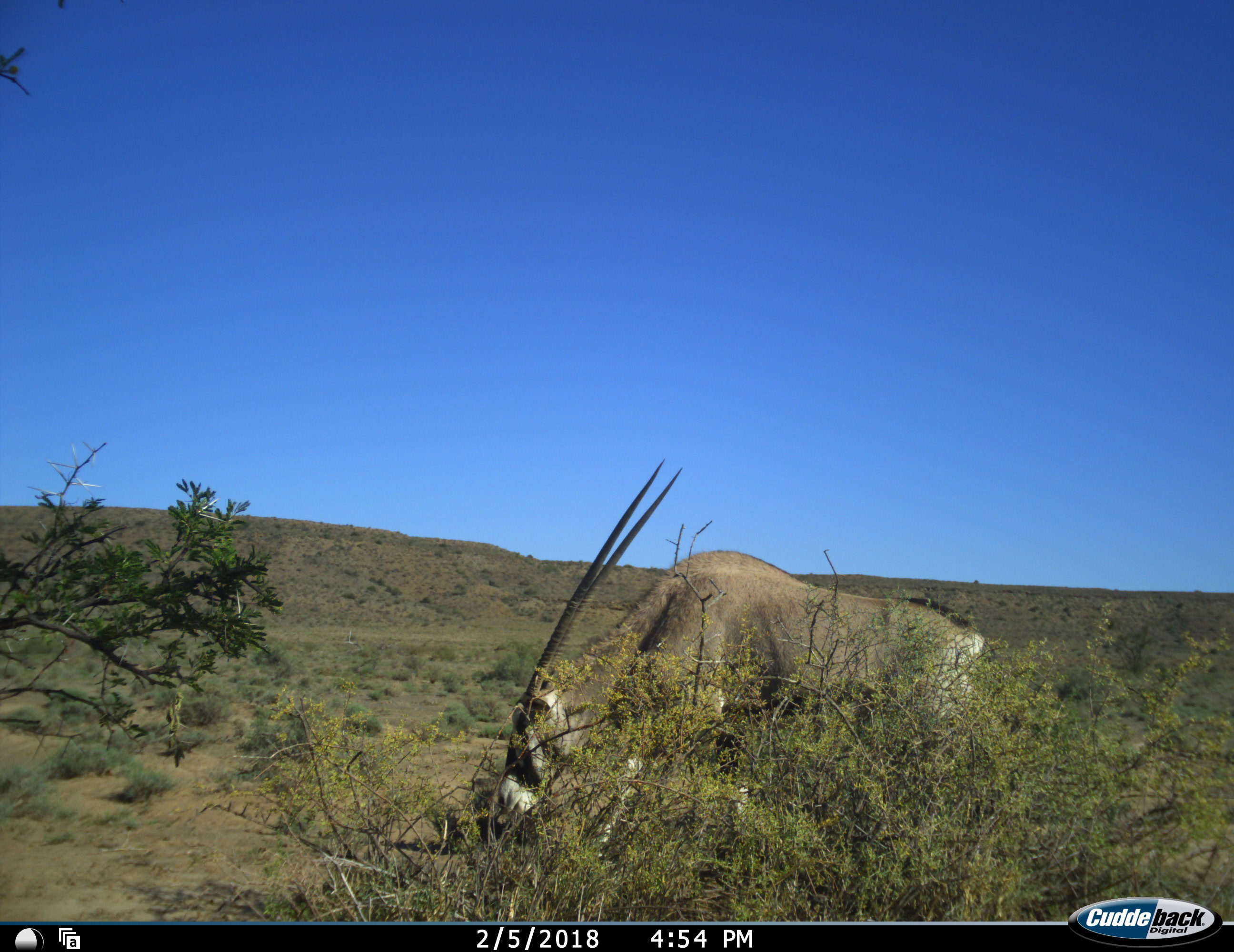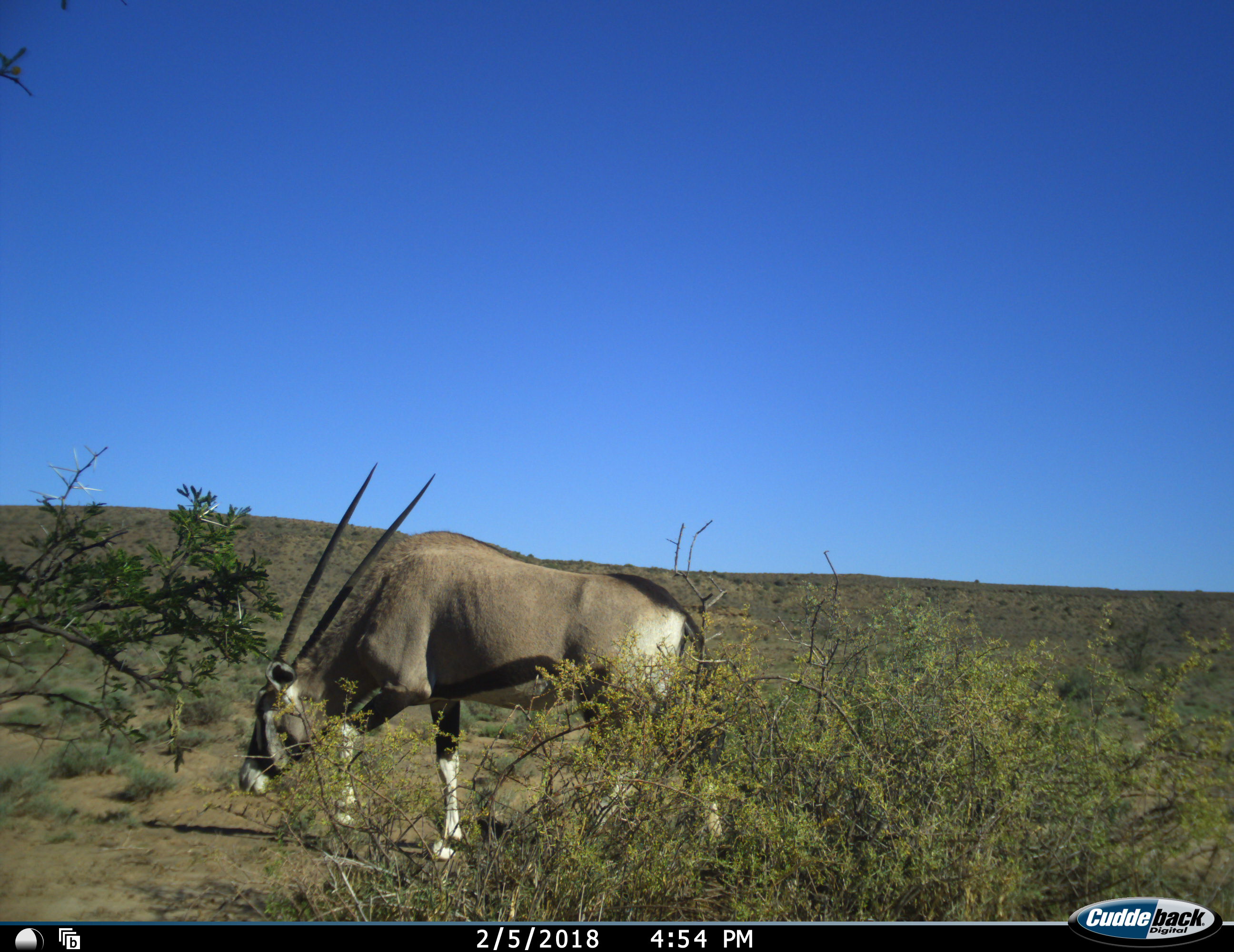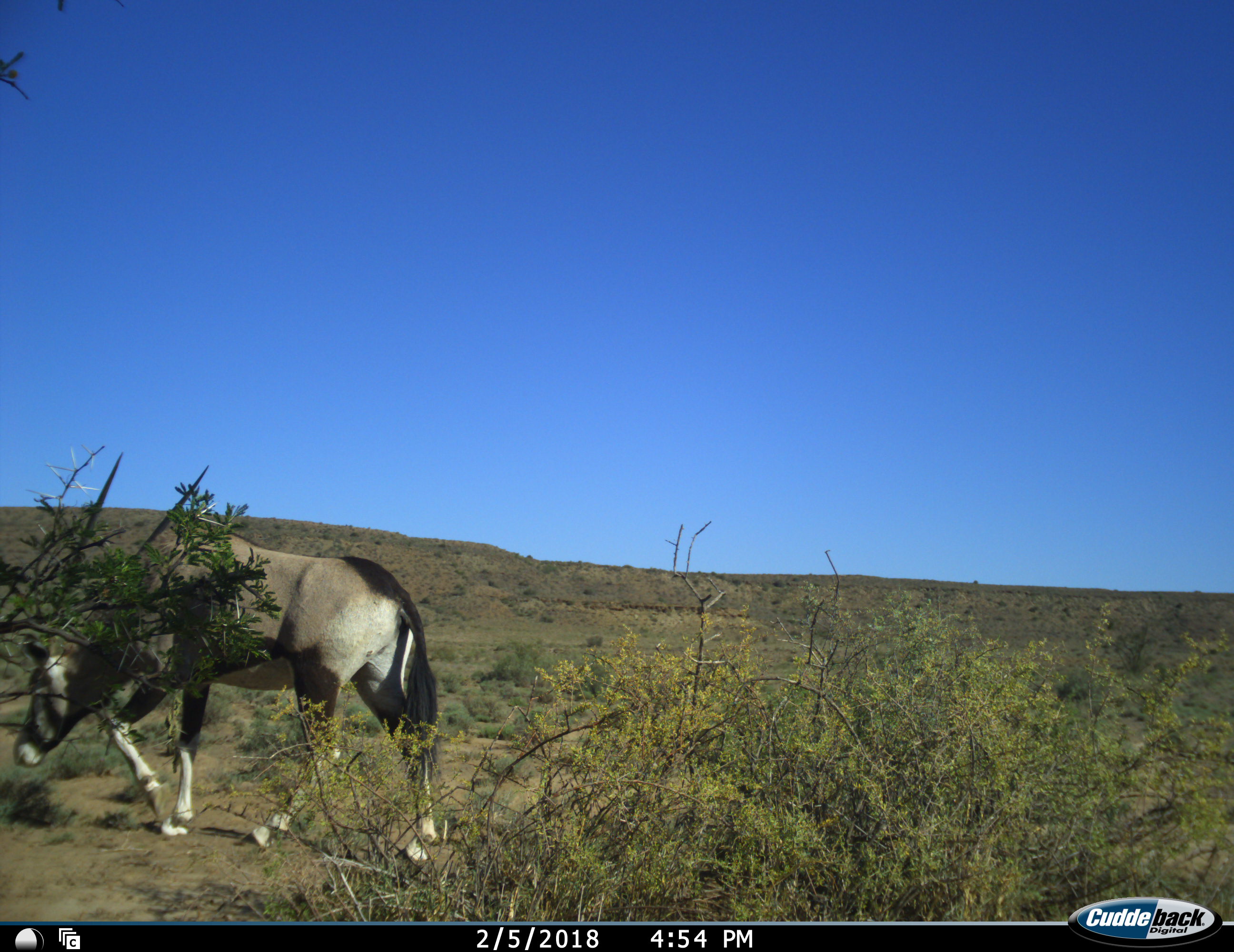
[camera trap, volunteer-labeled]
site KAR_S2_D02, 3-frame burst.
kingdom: Animalia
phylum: Chordata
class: Mammalia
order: Artiodactyla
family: Bovidae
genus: Oryx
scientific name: Oryx gazella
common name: gemsbok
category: oryx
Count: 1.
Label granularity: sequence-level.